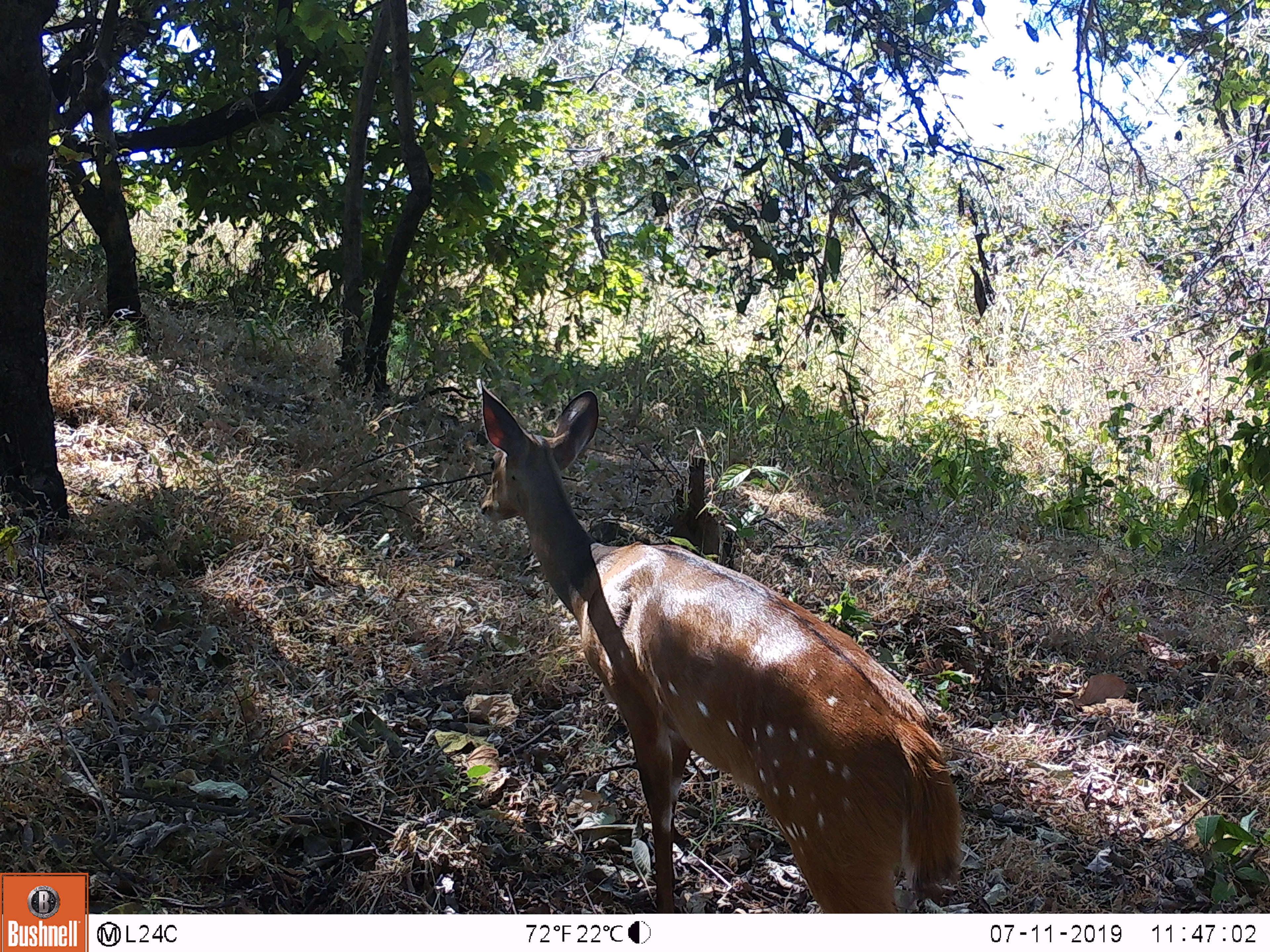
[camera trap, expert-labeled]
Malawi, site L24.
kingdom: Animalia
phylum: Chordata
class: Mammalia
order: Artiodactyla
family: Bovidae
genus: Tragelaphus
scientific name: Tragelaphus sylvaticus sylvaticus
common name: cape bushbuck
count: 1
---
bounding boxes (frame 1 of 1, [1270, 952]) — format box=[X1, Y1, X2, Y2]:
cape bushbuck: box=[463, 372, 980, 910]